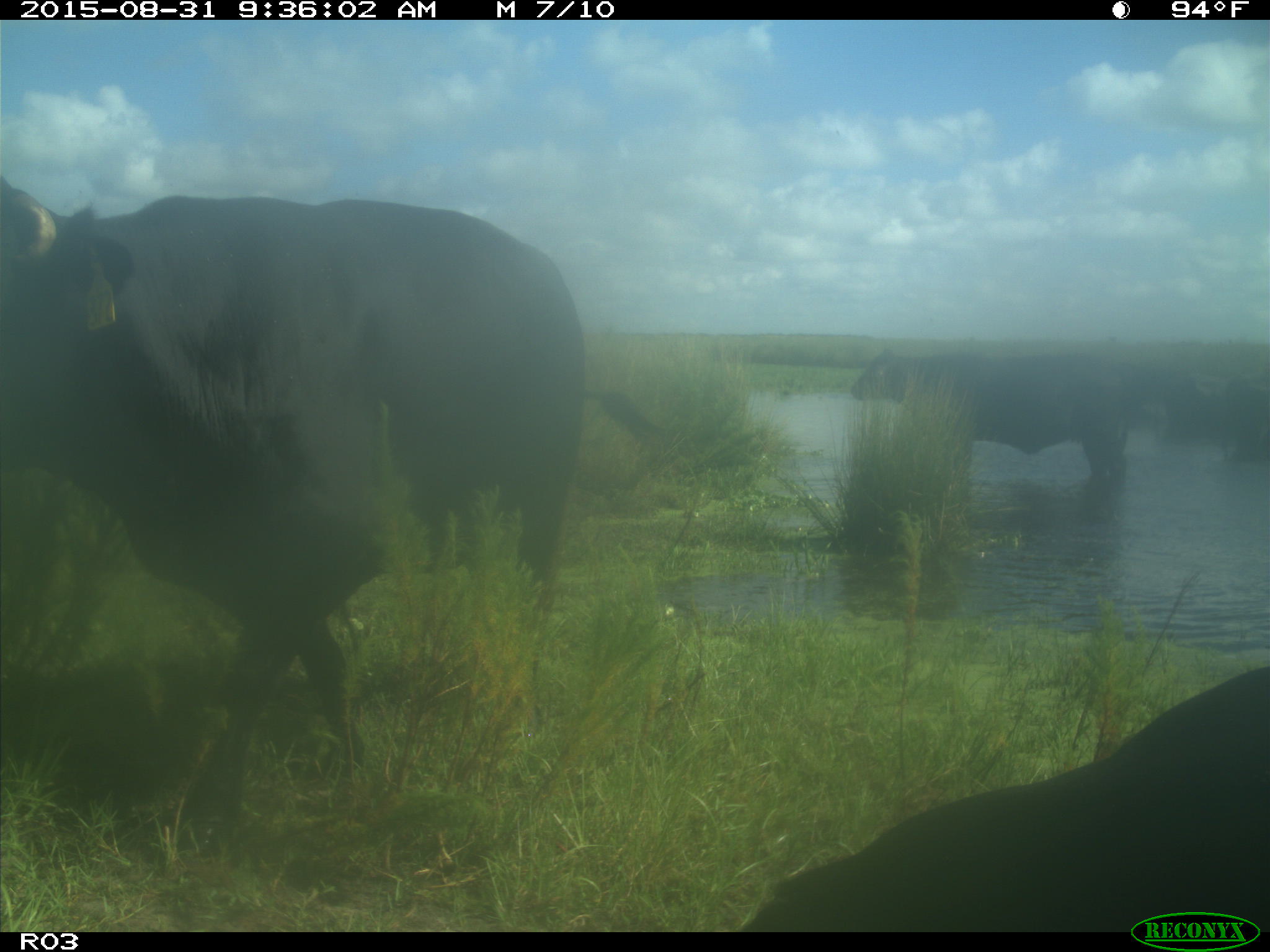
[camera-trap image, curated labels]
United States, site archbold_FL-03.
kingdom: Animalia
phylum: Chordata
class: Mammalia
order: Artiodactyla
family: Bovidae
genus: Bos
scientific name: Bos taurus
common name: domestic cow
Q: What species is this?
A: Bos taurus (domestic cow).